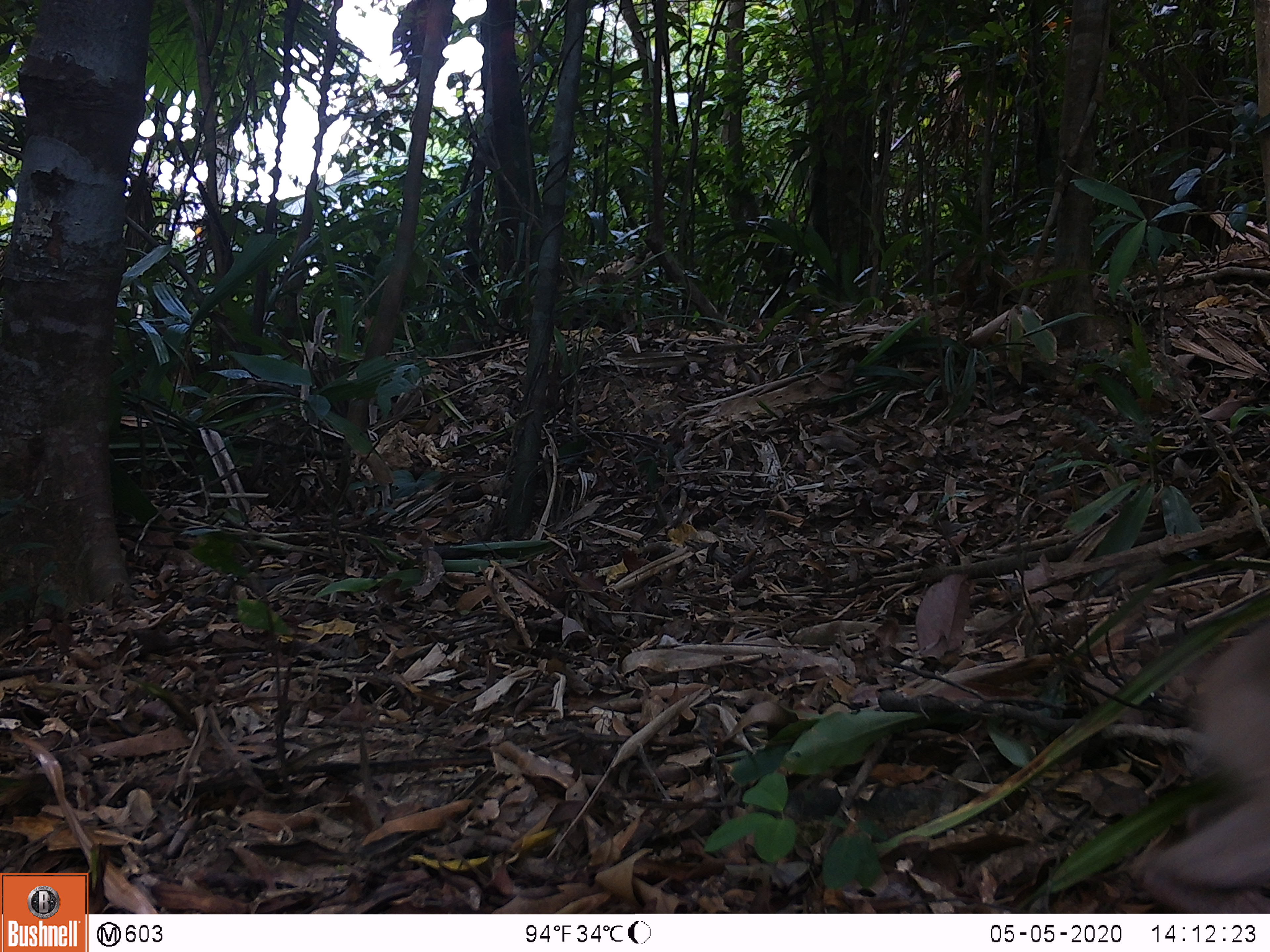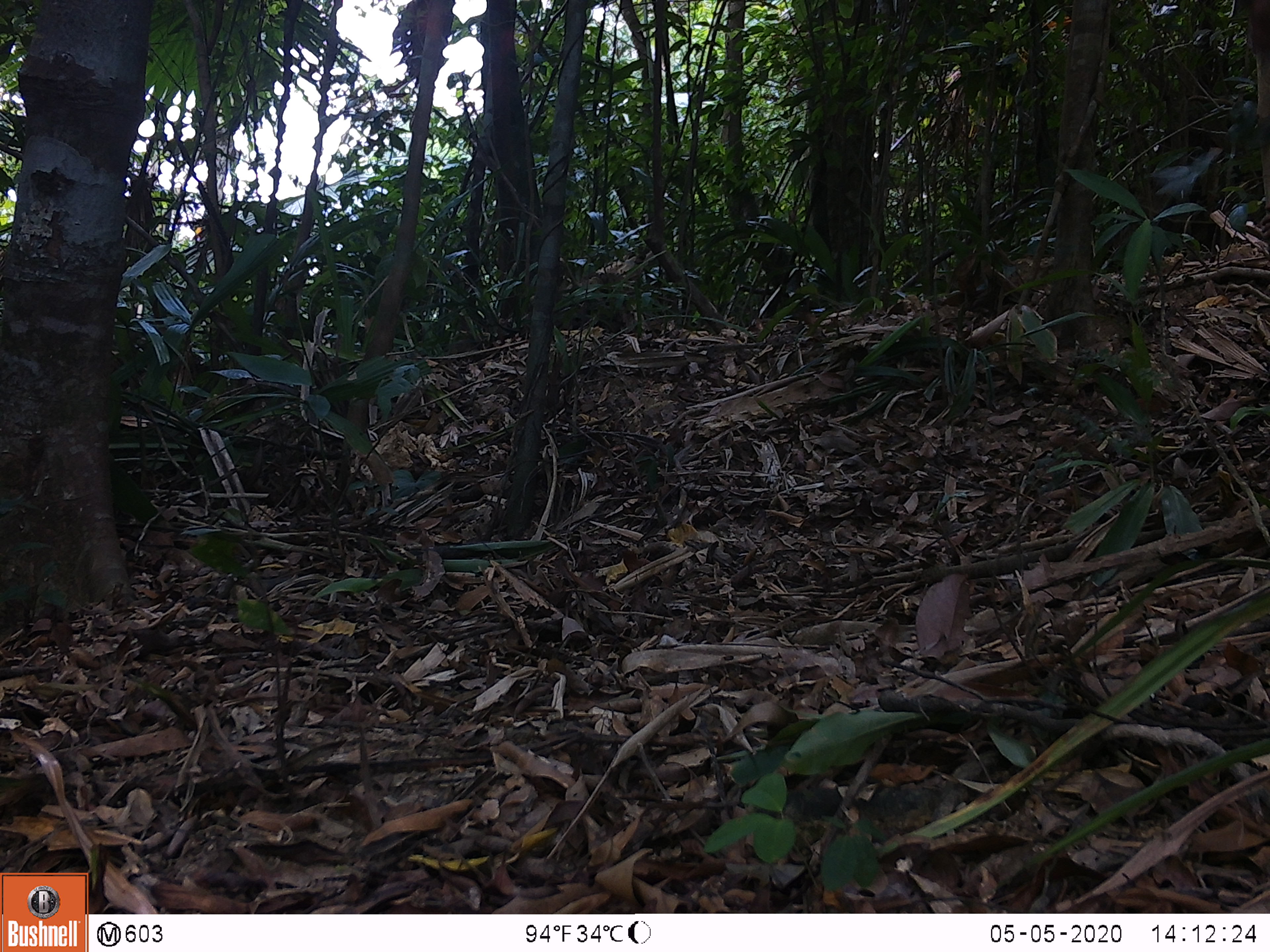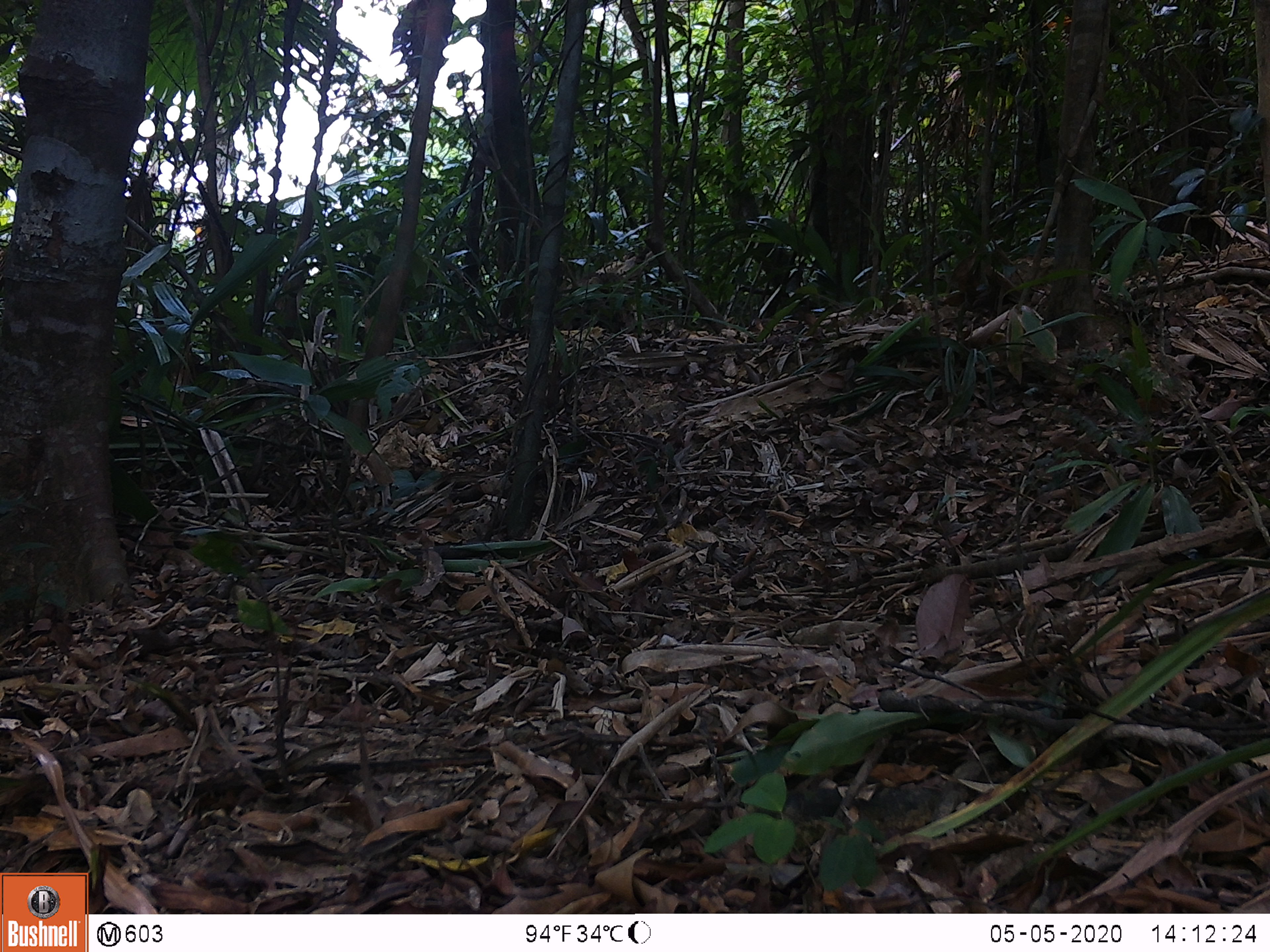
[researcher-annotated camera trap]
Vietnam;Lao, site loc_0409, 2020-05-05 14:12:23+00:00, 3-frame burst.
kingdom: Animalia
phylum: Chordata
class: Mammalia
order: Primates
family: Cercopithecidae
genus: Macaca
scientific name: Macaca nemestrina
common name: pig-tailed macaque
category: pig tailed macaque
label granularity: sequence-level